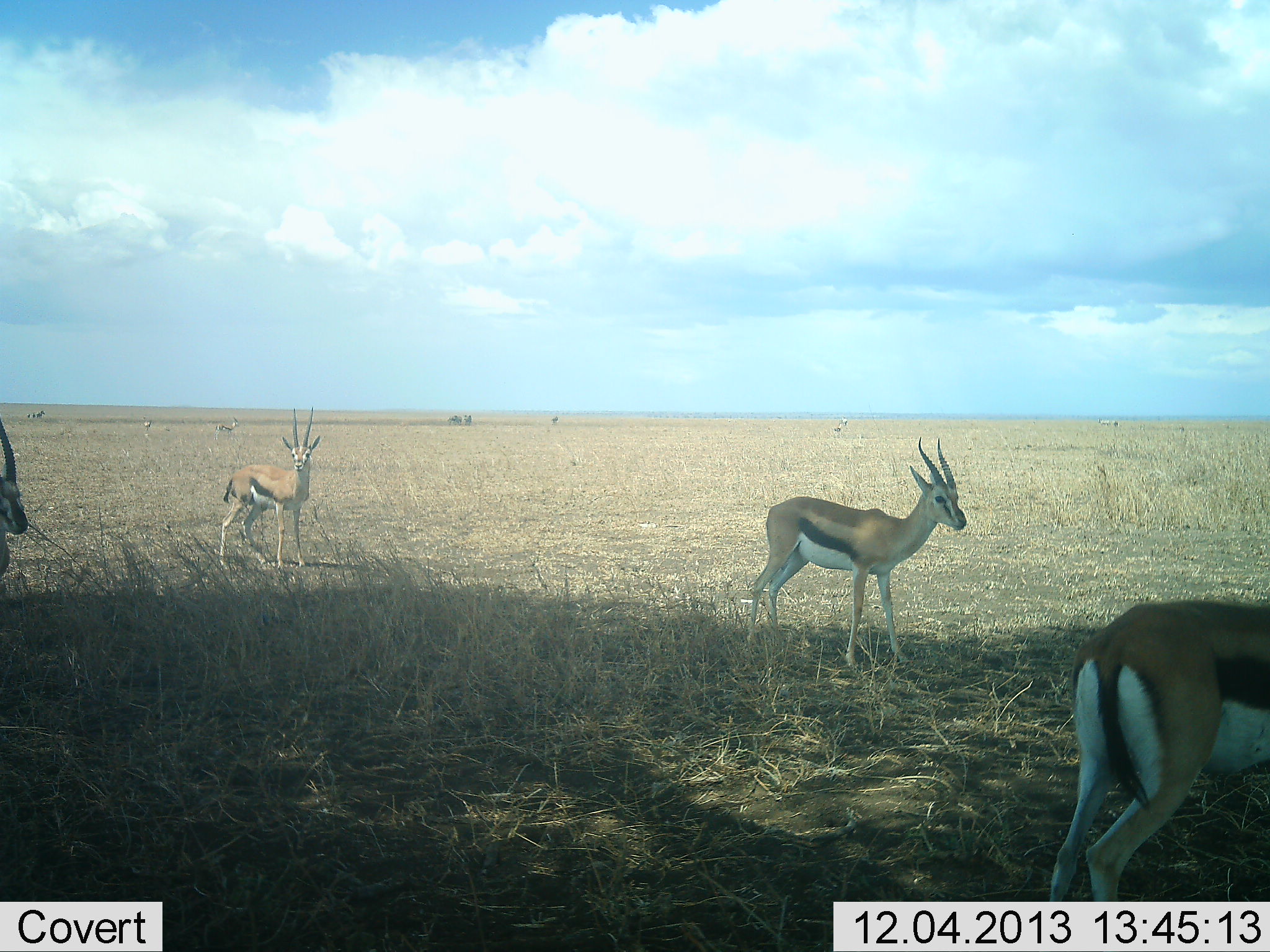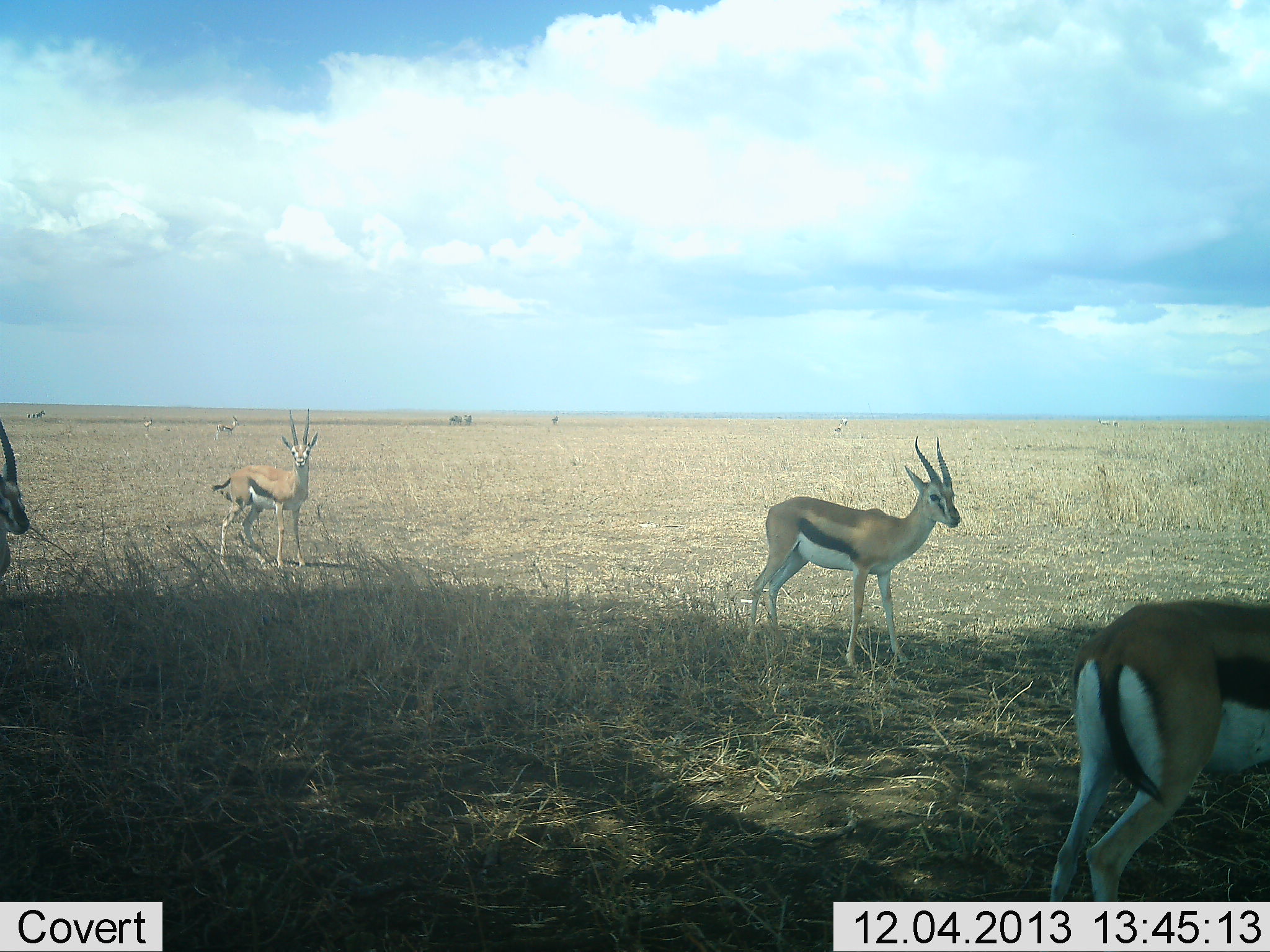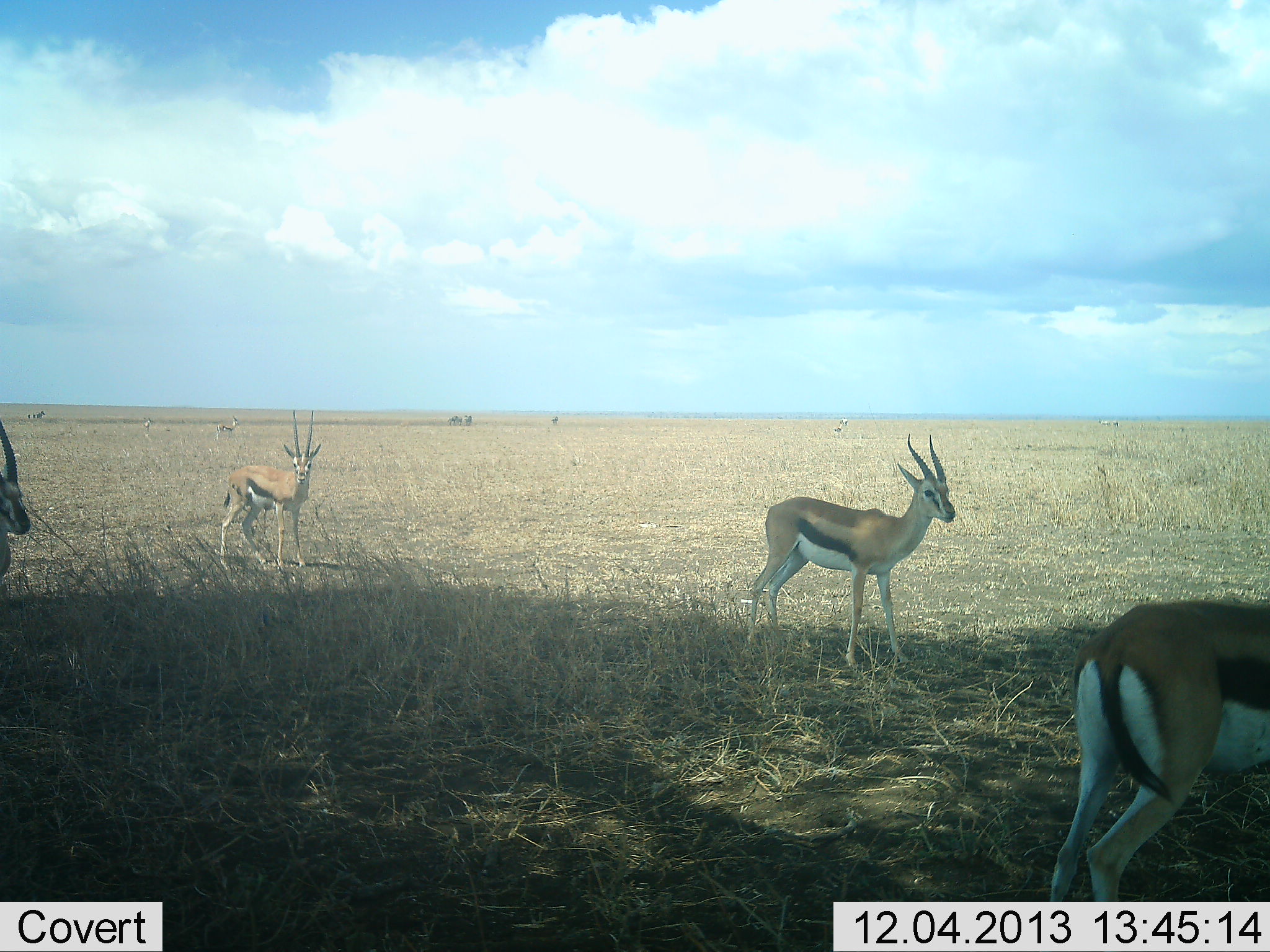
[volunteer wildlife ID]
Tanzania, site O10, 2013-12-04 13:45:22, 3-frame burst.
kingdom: Animalia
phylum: Chordata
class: Mammalia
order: Artiodactyla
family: Bovidae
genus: Eudorcas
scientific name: Eudorcas thomsonii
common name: thomson's gazelle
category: gazellethomsons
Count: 4.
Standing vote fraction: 90%.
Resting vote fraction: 10%.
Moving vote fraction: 0%.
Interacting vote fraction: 0%.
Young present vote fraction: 0%.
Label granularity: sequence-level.